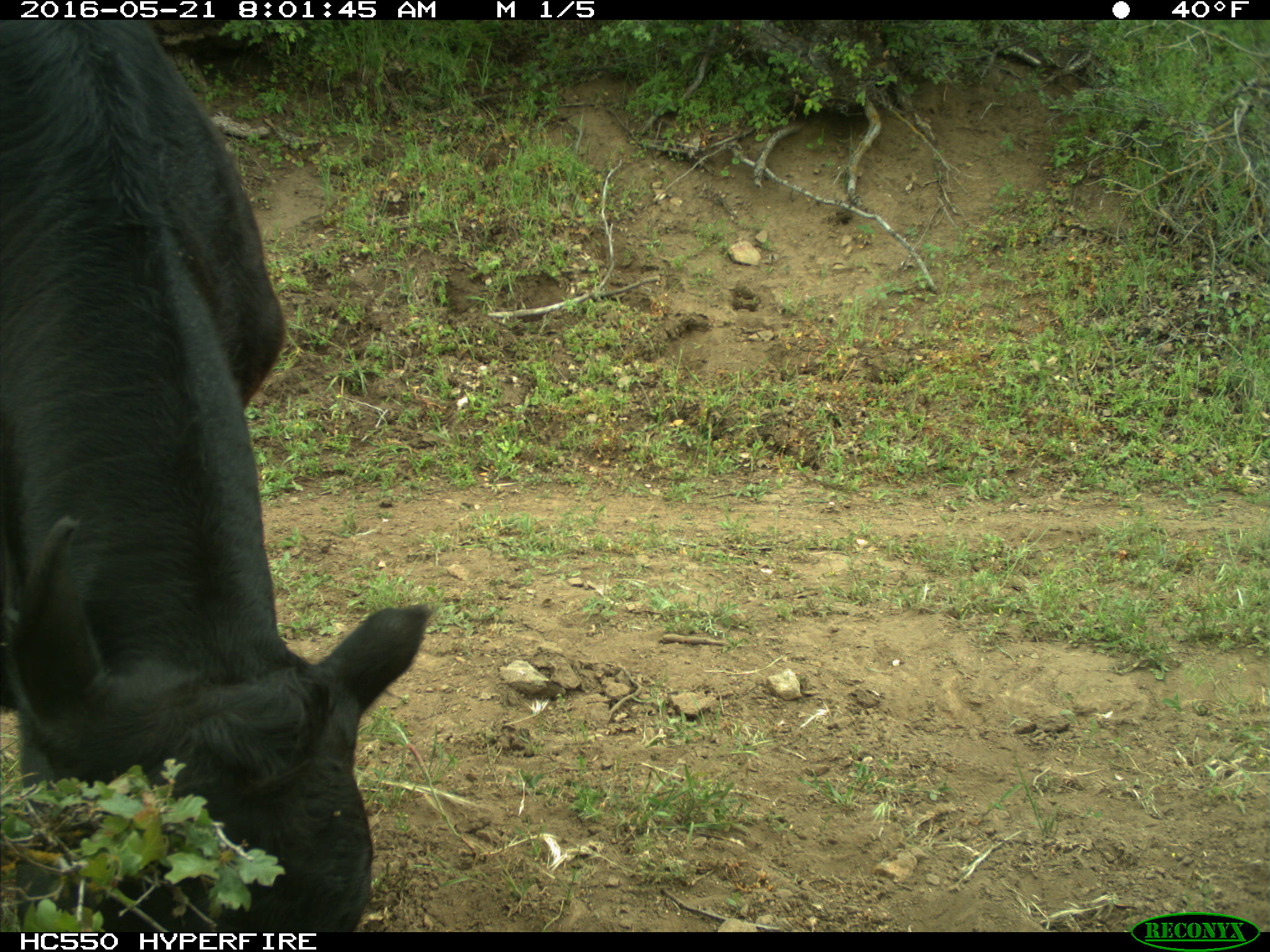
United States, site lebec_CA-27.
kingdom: Animalia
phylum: Chordata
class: Mammalia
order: Artiodactyla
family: Bovidae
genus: Bos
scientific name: Bos taurus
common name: domestic cow